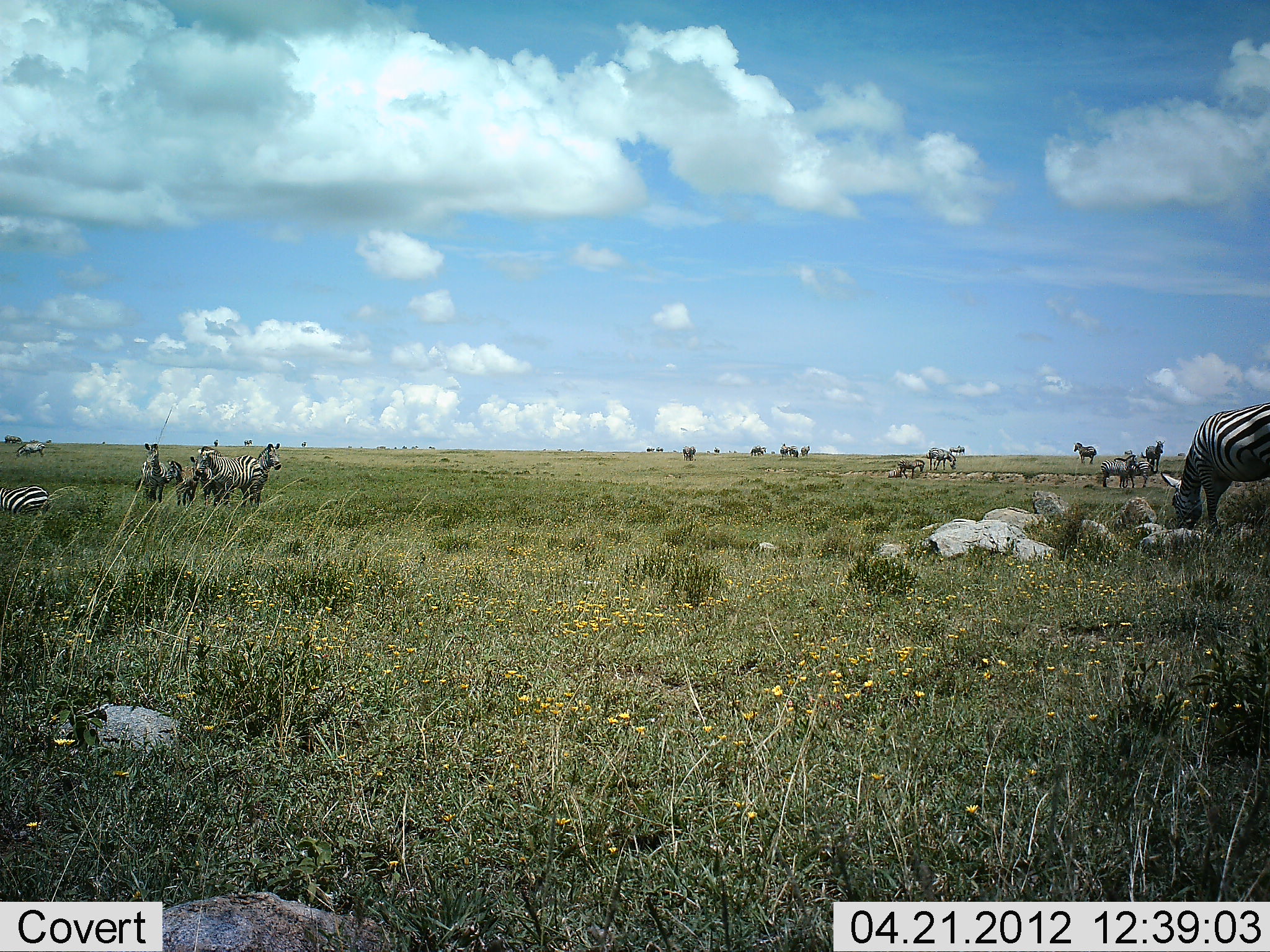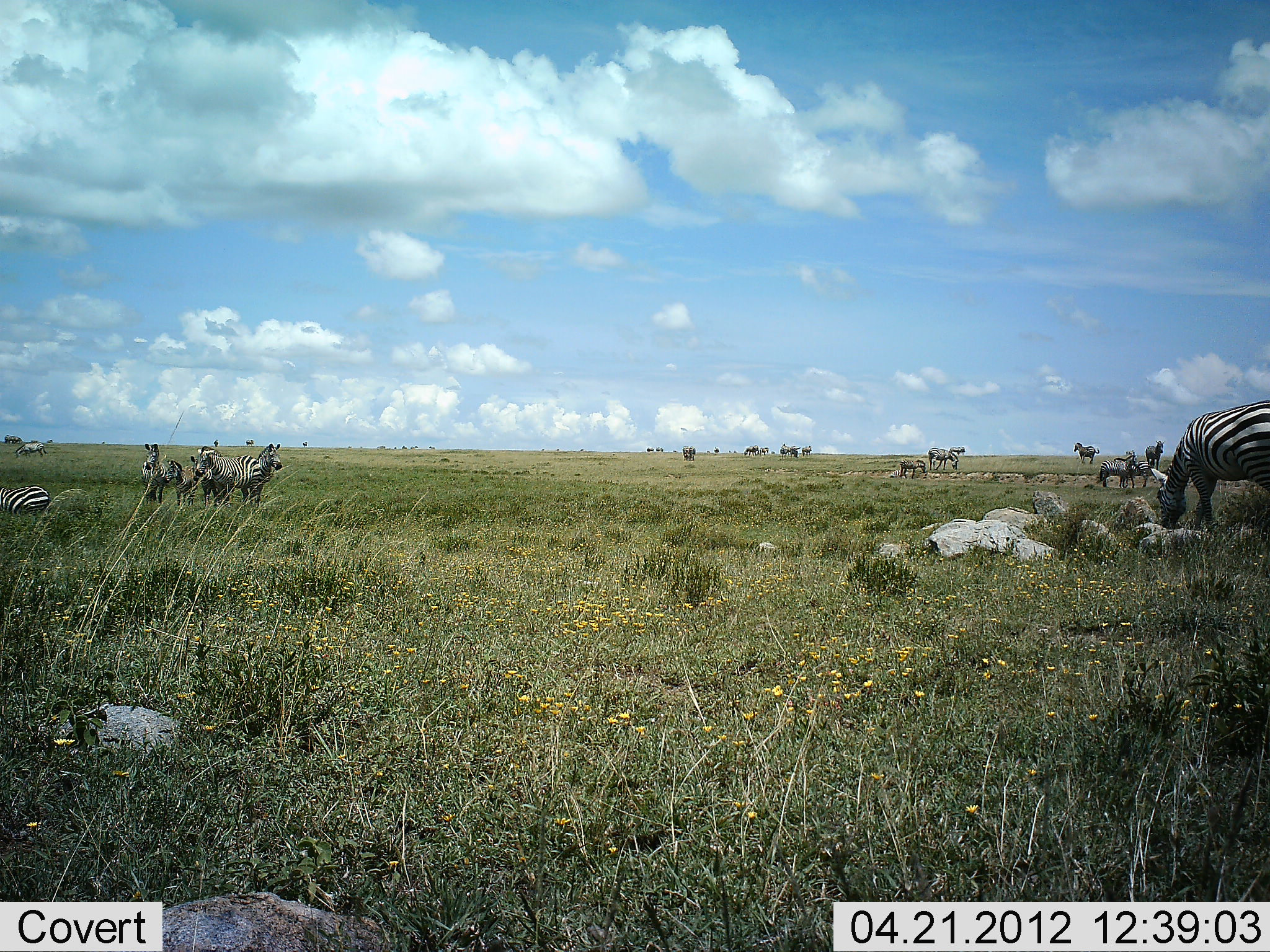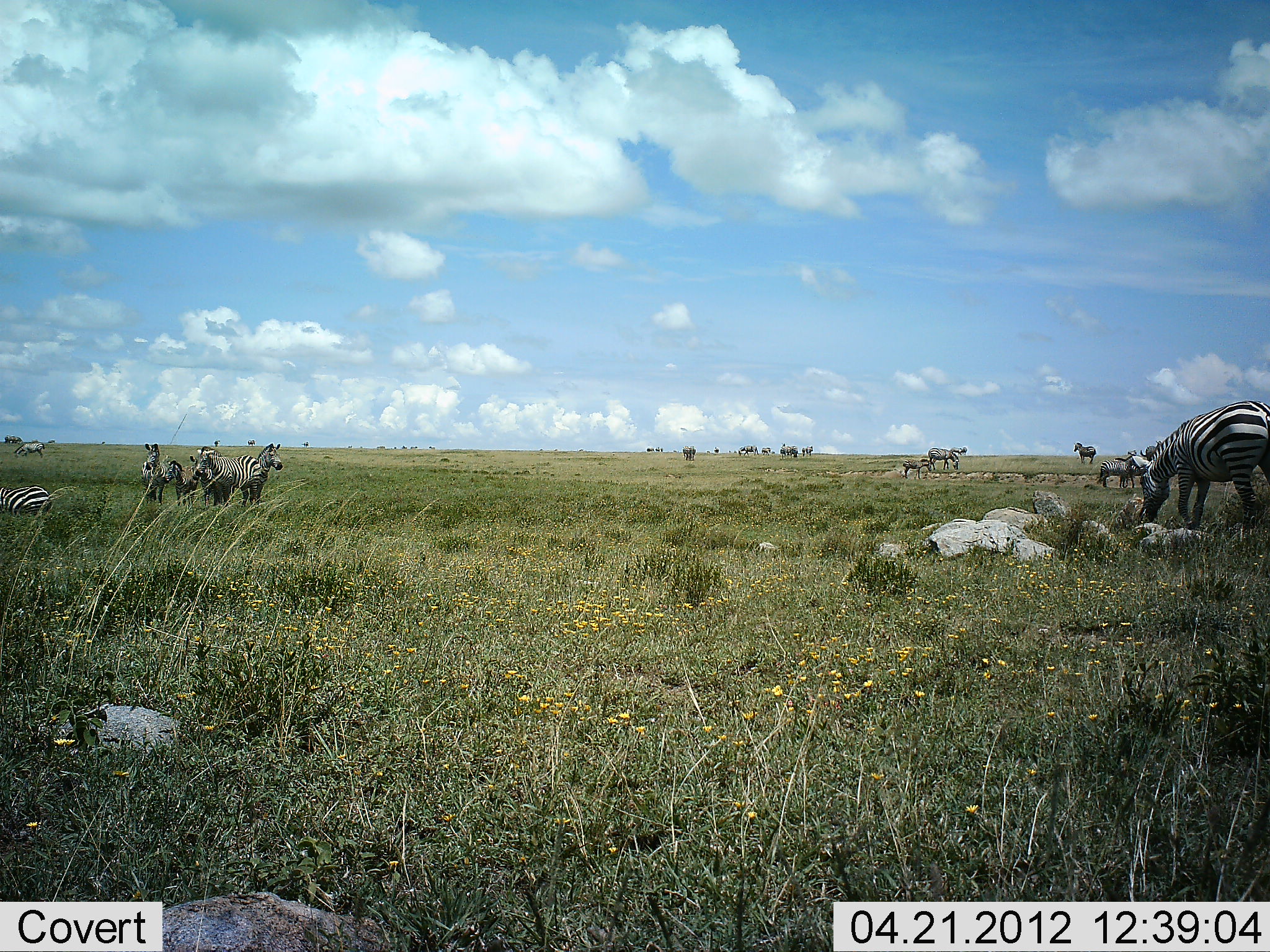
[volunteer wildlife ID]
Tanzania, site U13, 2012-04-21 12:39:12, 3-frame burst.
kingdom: Animalia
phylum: Chordata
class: Mammalia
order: Perissodactyla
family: Equidae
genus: Equus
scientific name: Equus quagga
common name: plains zebra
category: zebra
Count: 11-50.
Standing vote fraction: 89%.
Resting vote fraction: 25%.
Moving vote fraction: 25%.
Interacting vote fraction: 0%.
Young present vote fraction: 11%.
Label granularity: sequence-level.